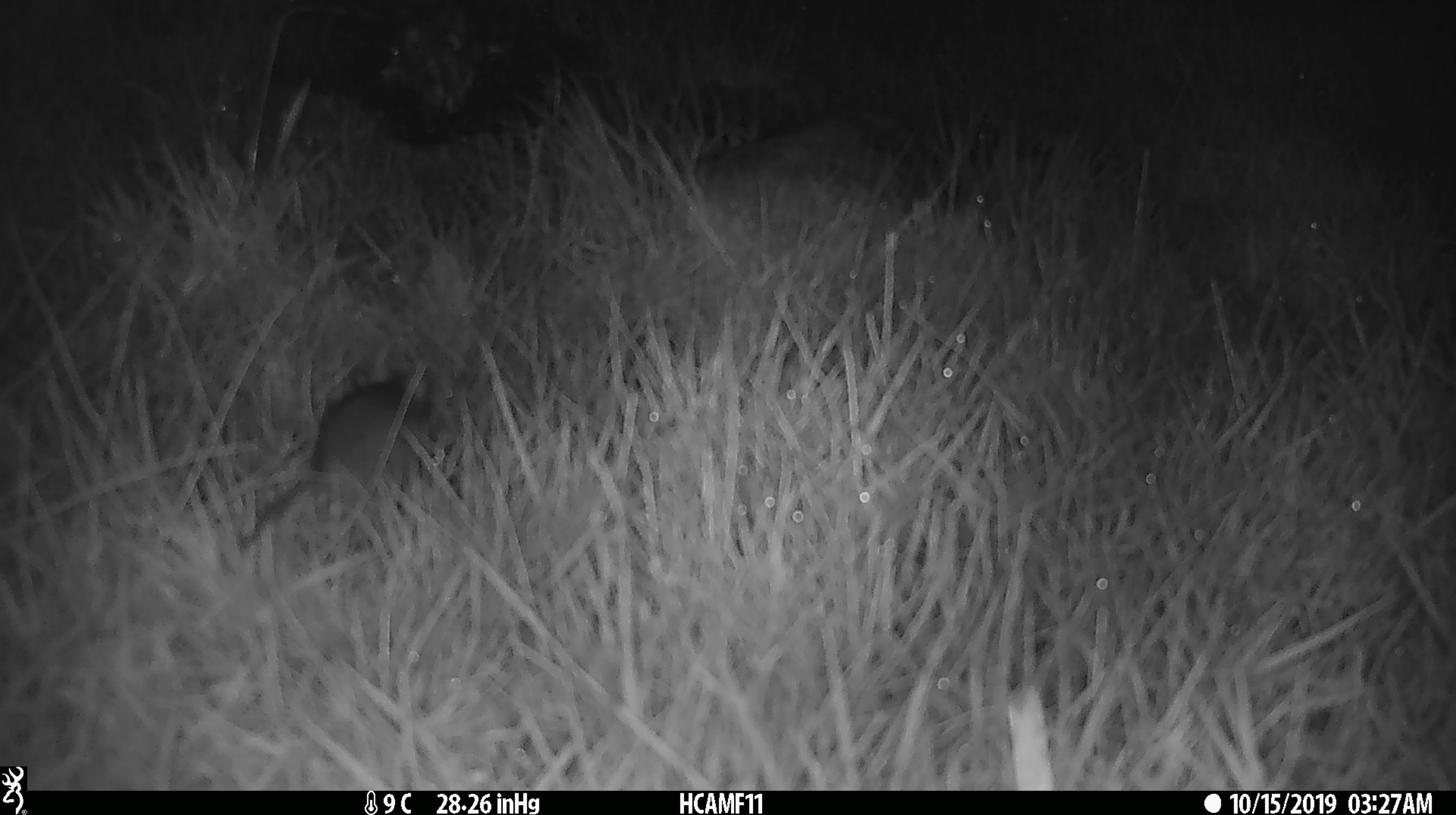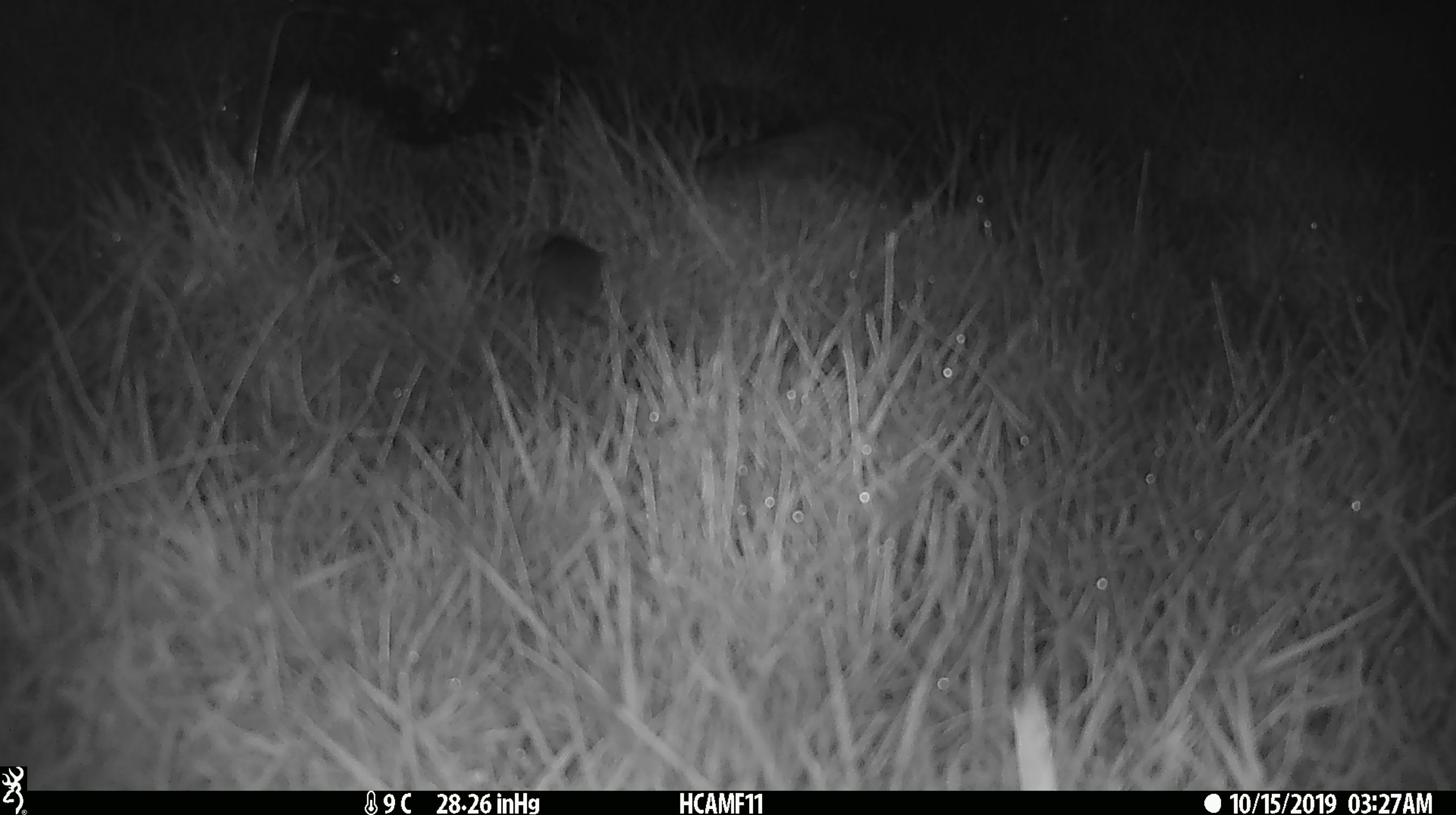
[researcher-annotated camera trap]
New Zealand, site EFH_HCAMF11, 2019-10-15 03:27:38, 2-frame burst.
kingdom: Animalia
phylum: Chordata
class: Mammalia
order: Rodentia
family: Muridae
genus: Mus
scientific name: Mus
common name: mouse